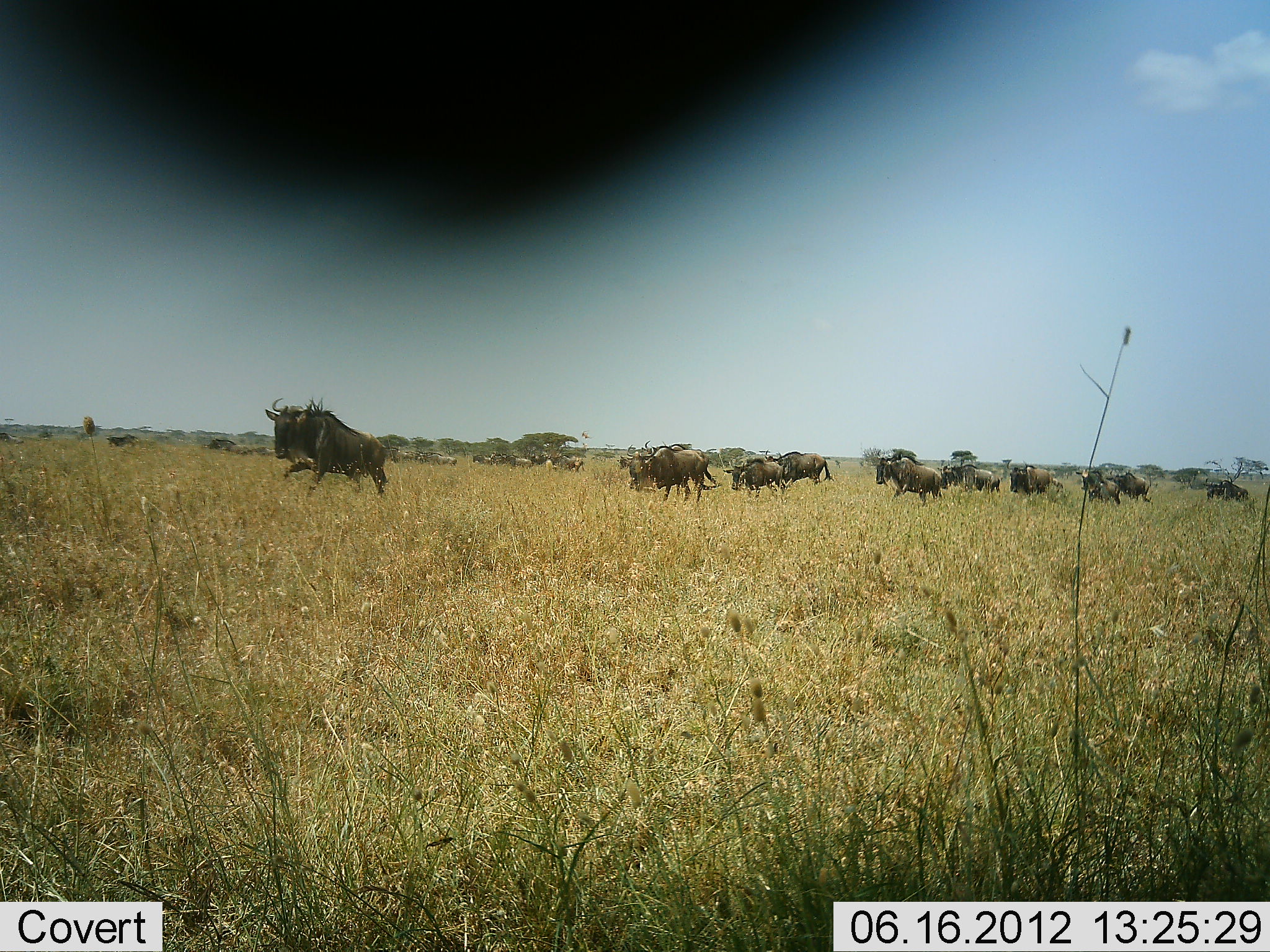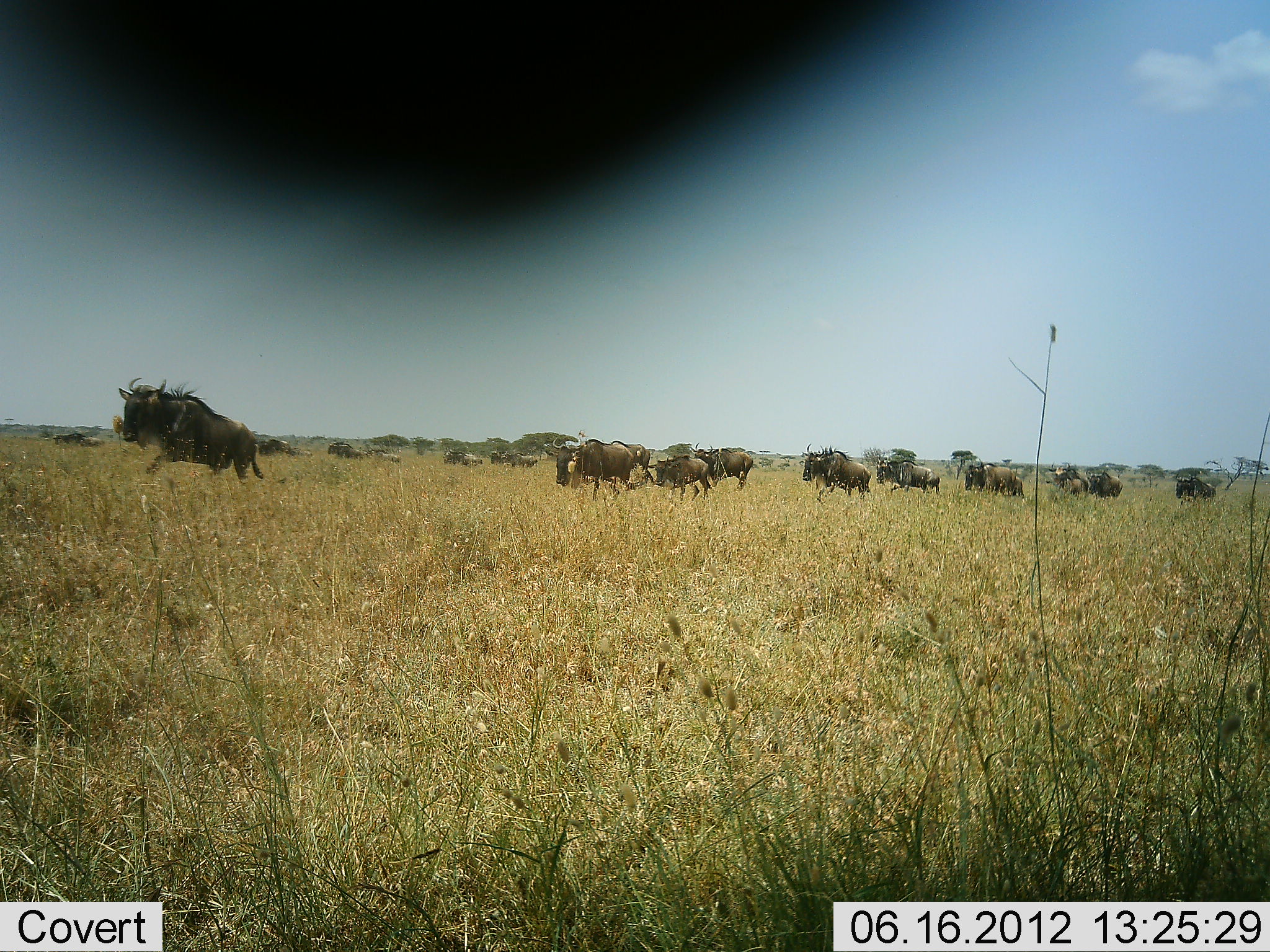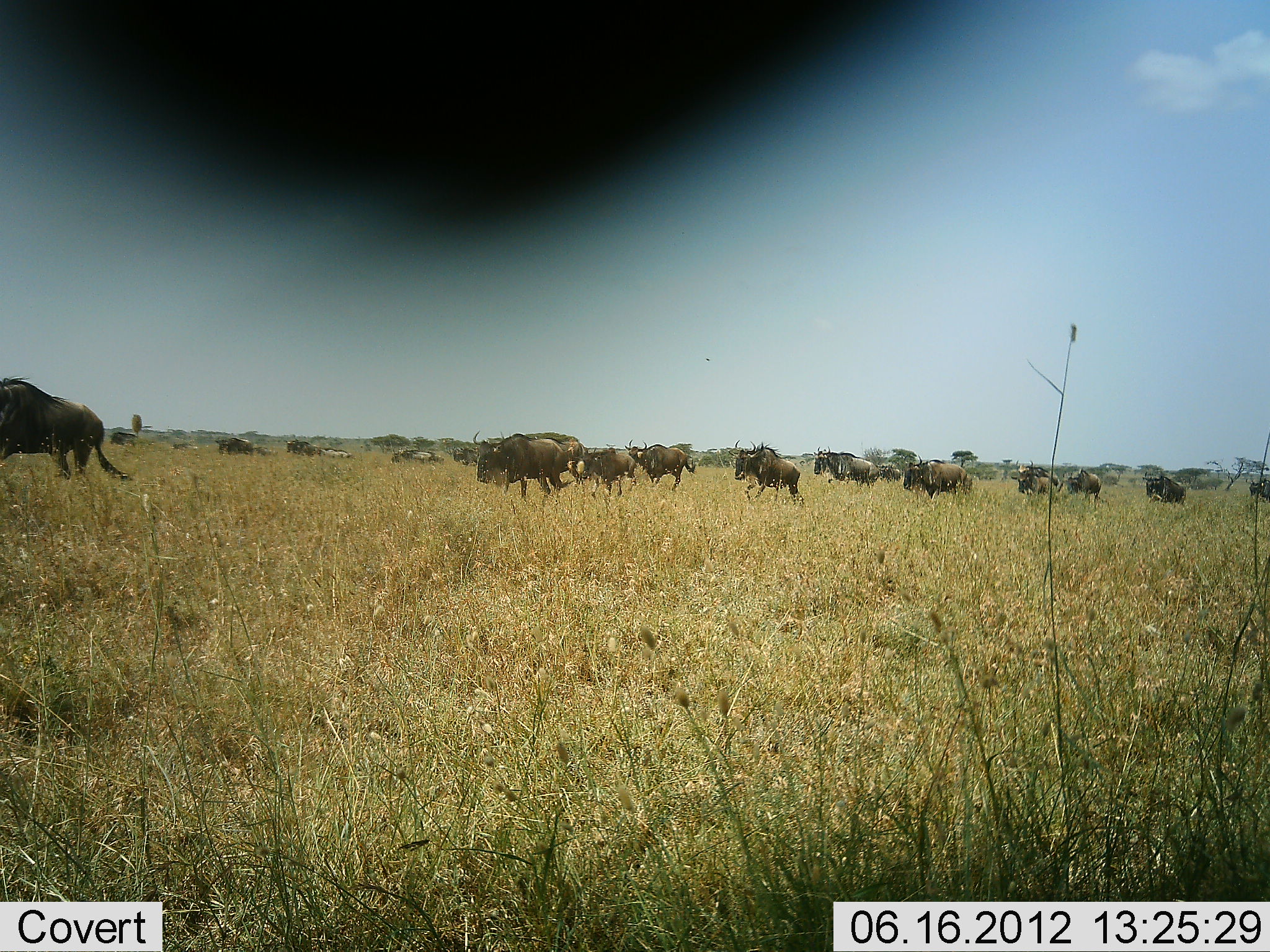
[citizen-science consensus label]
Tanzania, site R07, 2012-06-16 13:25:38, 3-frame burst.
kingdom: Animalia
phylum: Chordata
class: Mammalia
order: Artiodactyla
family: Bovidae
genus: Connochaetes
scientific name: Connochaetes taurinus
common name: blue wildebeest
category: wildebeest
Wildebeest (blue wildebeest) (Connochaetes taurinus), count 11-50. Behavior (volunteer vote fractions): standing 0%, resting 0%, moving 100%, interacting 0%. Young present (vote fraction): 9%. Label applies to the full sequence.